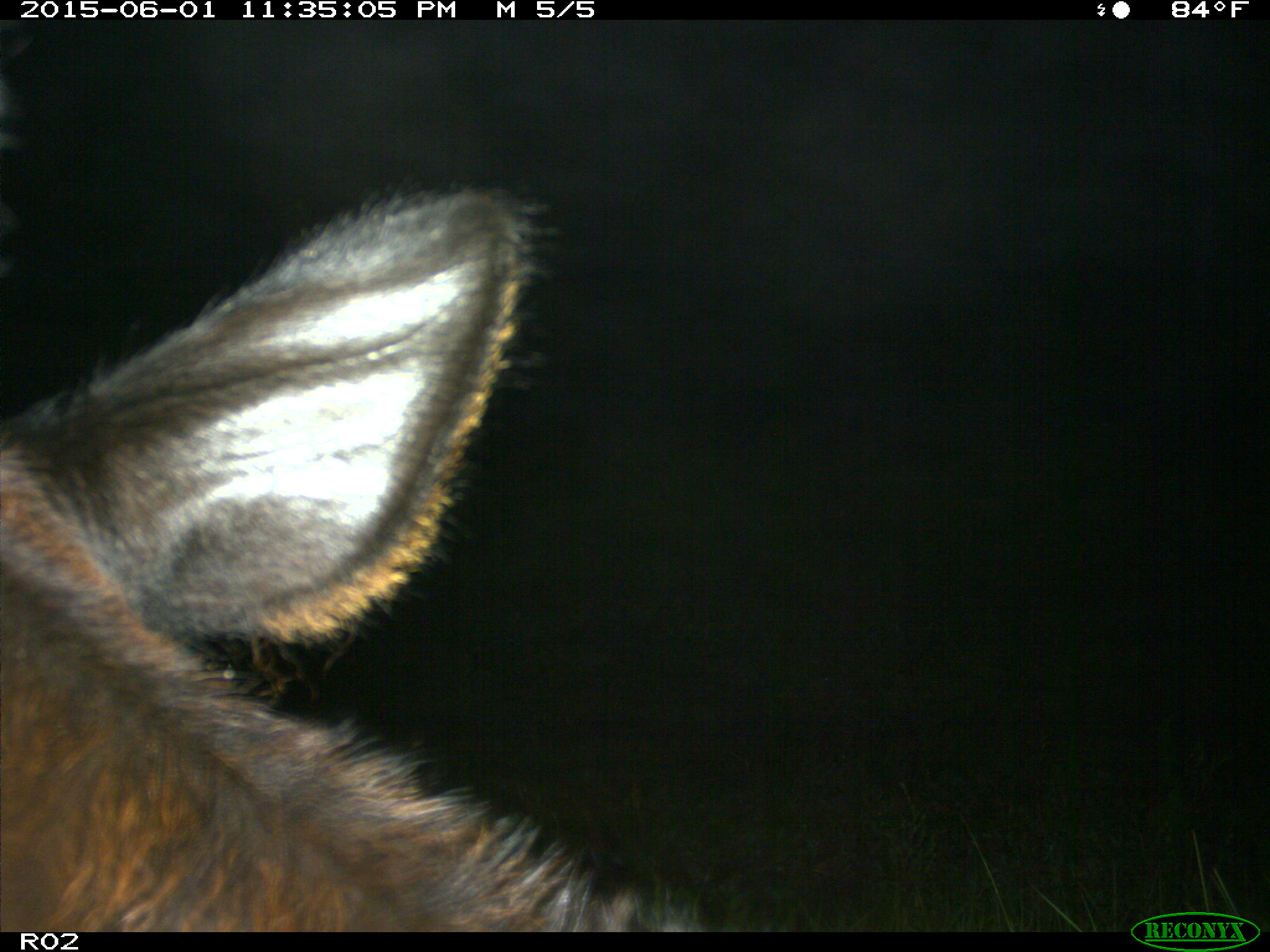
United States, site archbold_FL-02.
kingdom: Animalia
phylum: Chordata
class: Mammalia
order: Artiodactyla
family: Bovidae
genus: Bos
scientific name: Bos taurus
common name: domestic cow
Bos taurus (domestic cow).